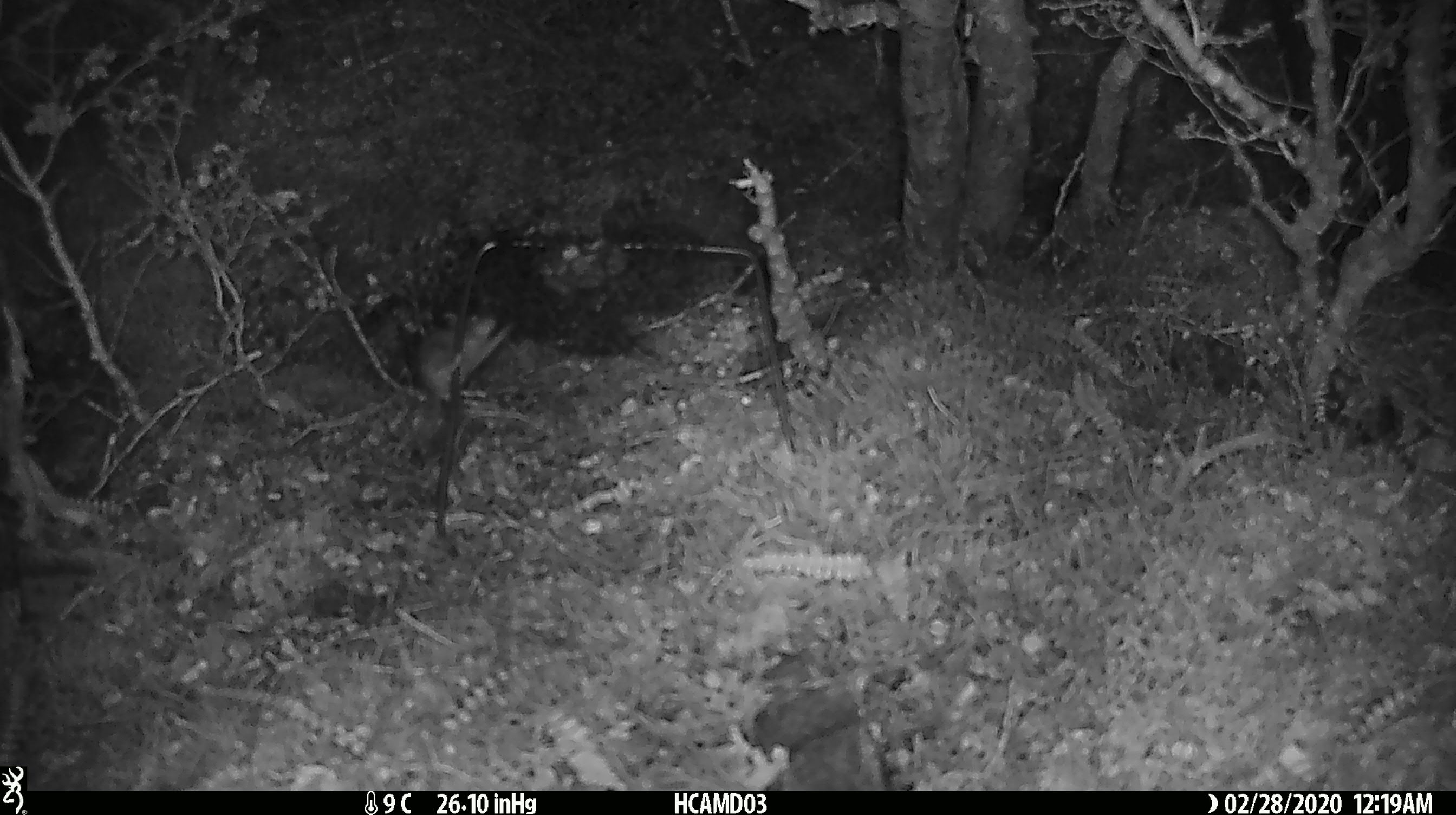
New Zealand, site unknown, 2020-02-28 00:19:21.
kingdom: Animalia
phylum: Chordata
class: Mammalia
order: Rodentia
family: Muridae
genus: Mus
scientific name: Mus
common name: mouse